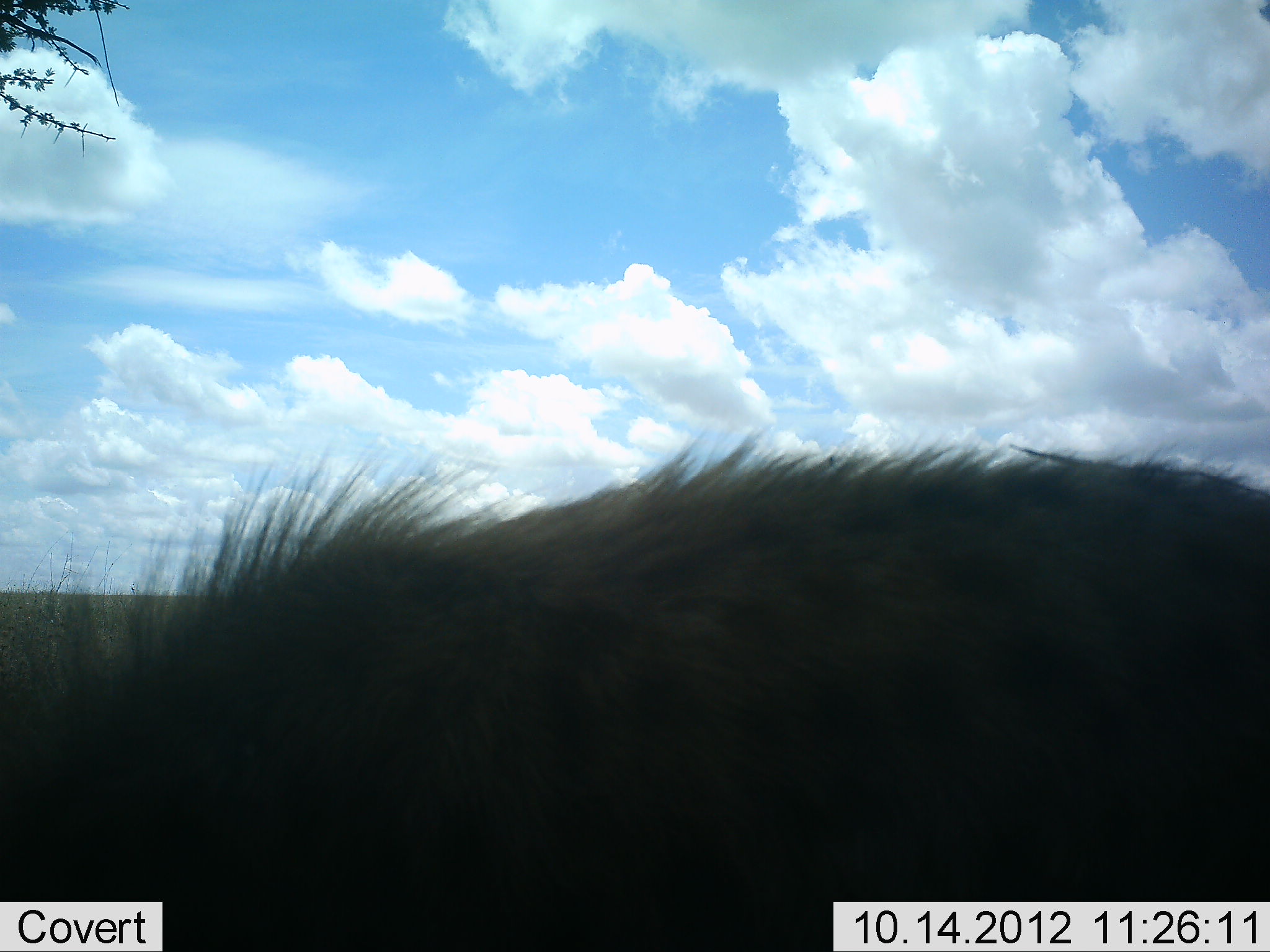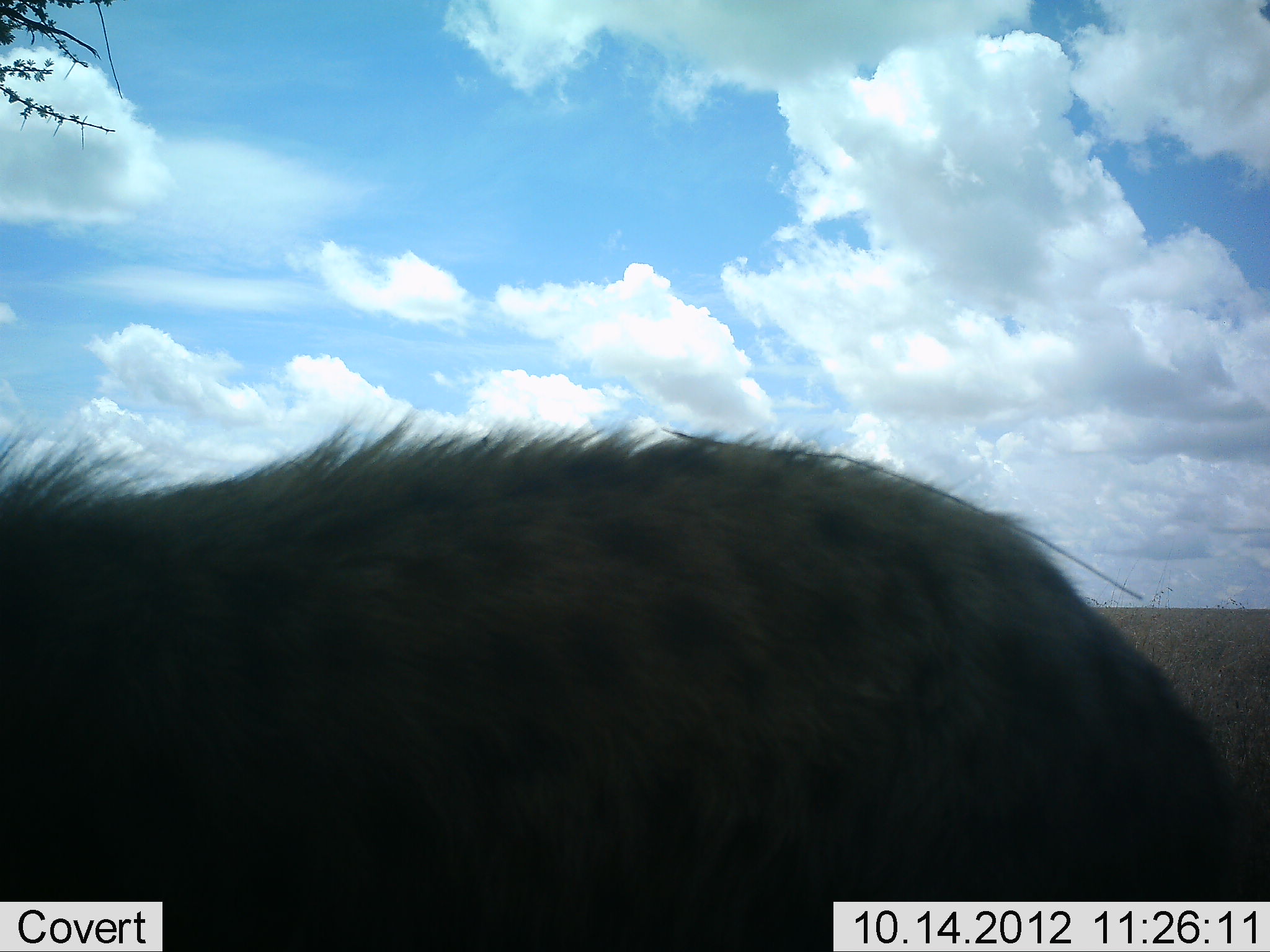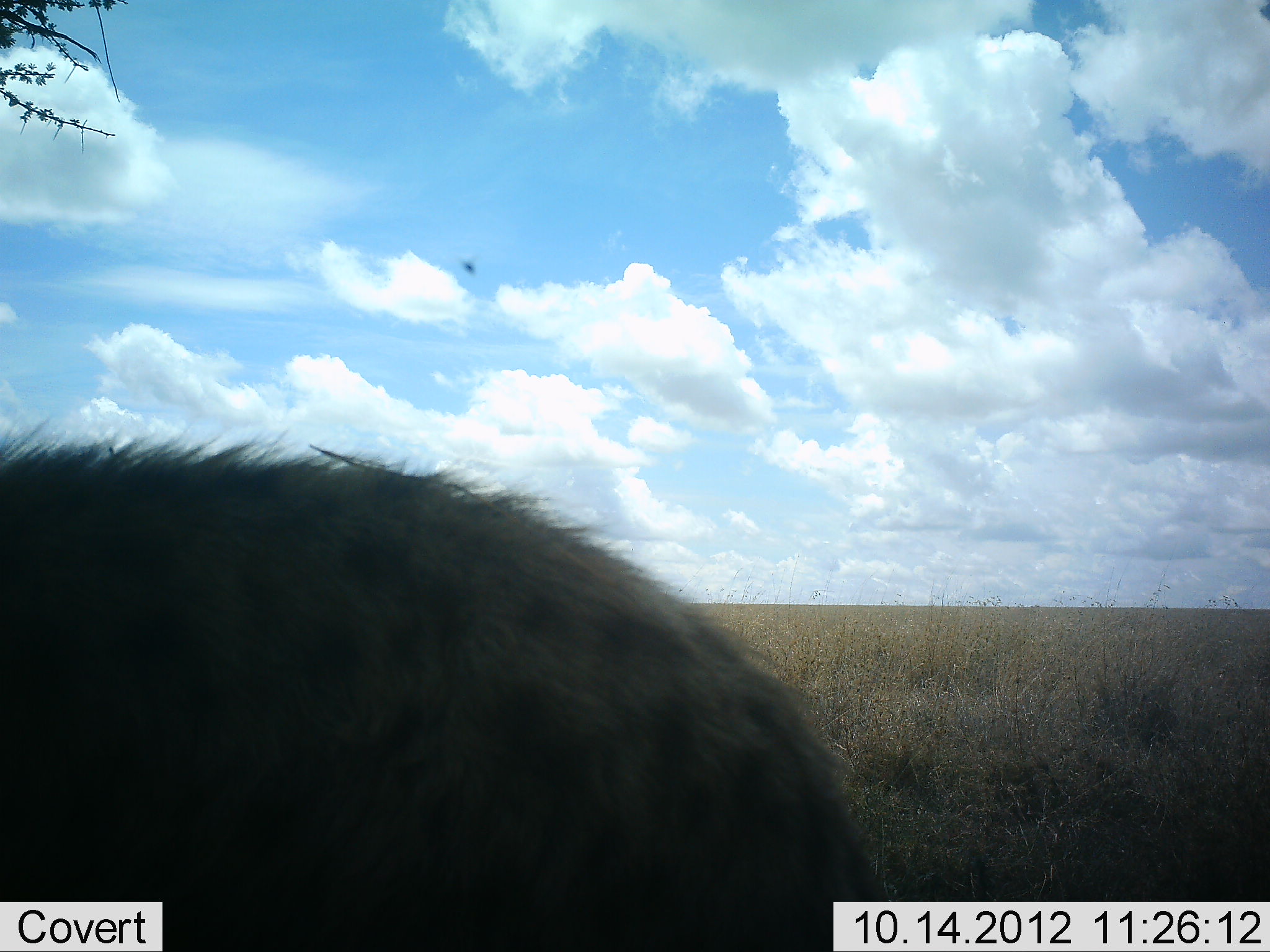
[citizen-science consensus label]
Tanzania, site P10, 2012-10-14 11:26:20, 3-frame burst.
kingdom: Animalia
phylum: Chordata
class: Mammalia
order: Carnivora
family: Hyaenidae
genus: Crocuta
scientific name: Crocuta crocuta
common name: spotted hyena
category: hyenaspotted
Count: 1.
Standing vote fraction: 18%.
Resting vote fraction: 0%.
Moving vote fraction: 82%.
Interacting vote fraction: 0%.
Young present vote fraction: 0%.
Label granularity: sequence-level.